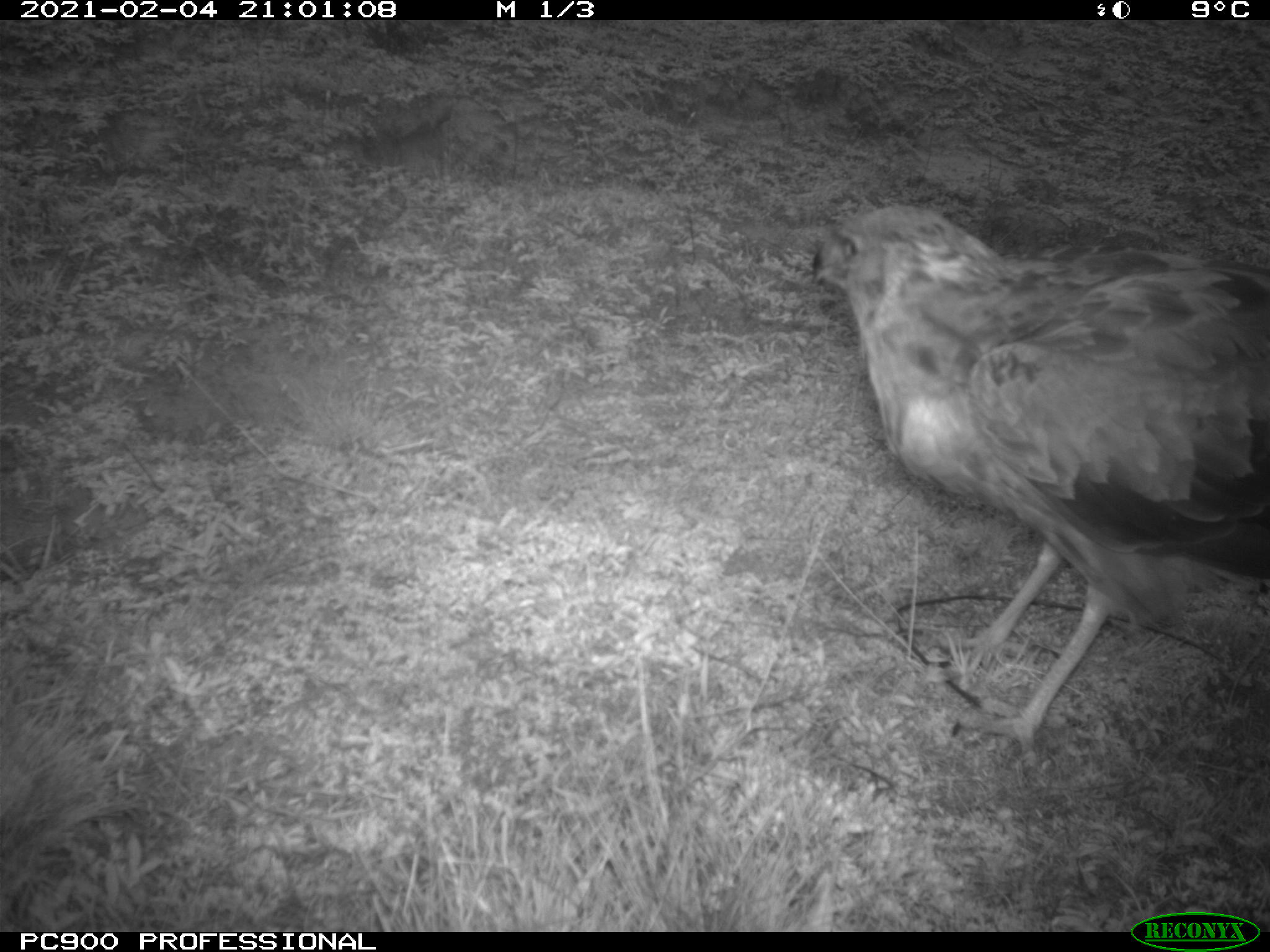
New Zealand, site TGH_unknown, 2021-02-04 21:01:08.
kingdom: Animalia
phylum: Chordata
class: Aves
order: Accipitriformes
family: Accipitridae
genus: Circus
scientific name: Circus approximans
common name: swamp harrier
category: harrier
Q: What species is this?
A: Harrier (swamp harrier) (Circus approximans).